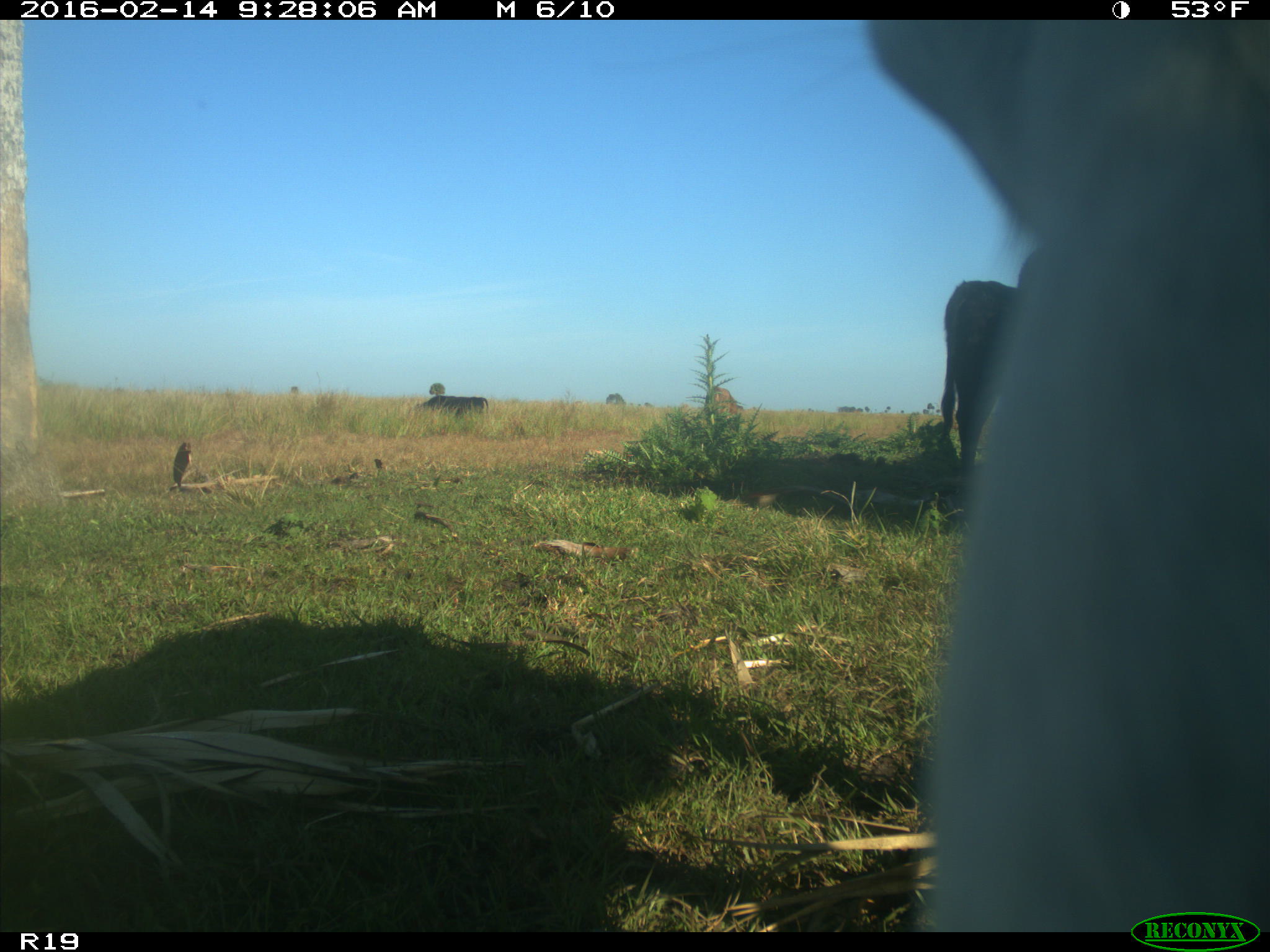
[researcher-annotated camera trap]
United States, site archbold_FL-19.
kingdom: Animalia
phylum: Chordata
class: Mammalia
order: Artiodactyla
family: Bovidae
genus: Bos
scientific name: Bos taurus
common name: domestic cow